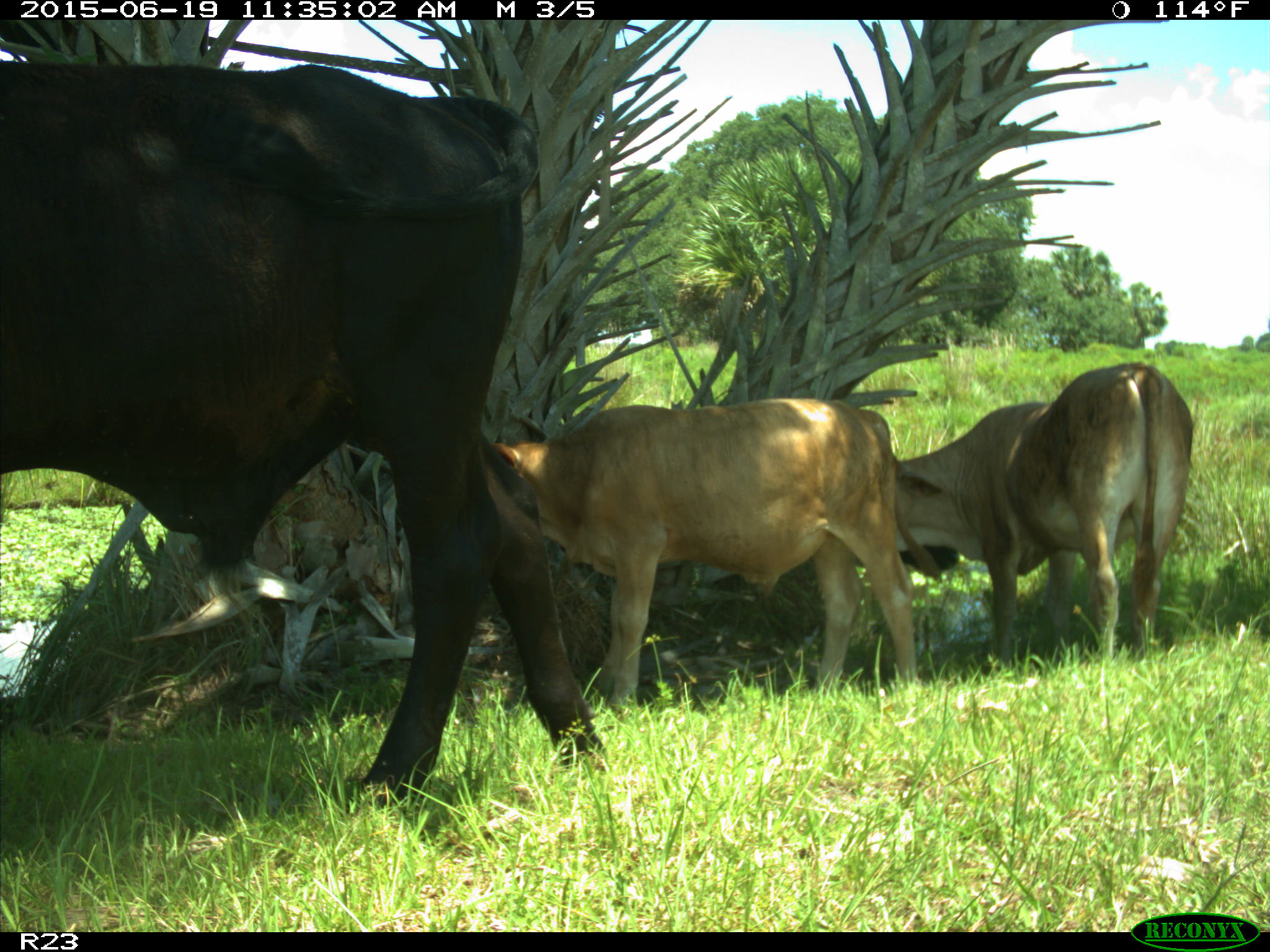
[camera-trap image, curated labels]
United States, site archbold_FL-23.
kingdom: Animalia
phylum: Chordata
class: Mammalia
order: Artiodactyla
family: Bovidae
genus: Bos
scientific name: Bos taurus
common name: domestic cow